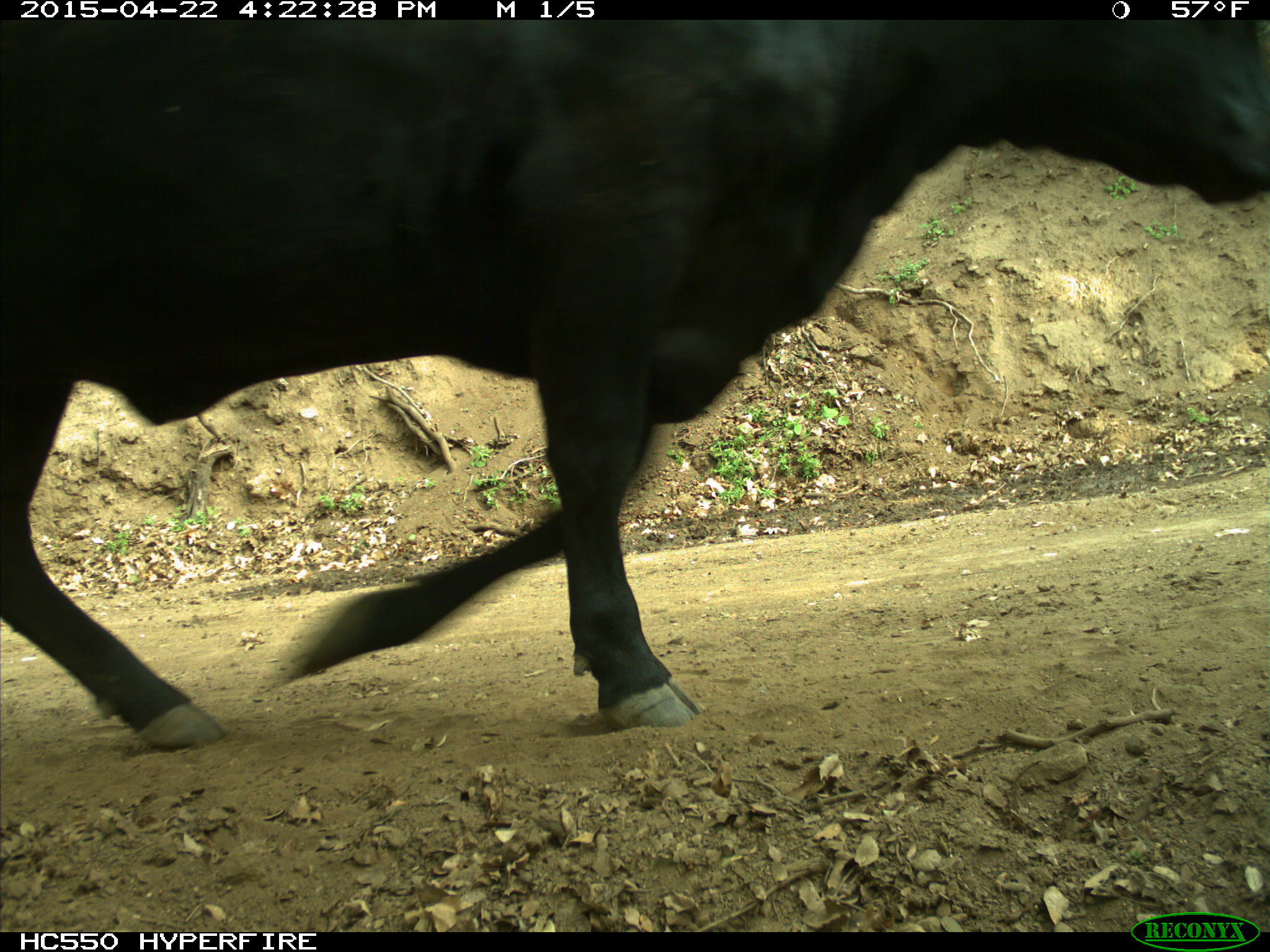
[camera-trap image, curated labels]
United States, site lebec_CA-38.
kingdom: Animalia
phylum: Chordata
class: Mammalia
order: Artiodactyla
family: Bovidae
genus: Bos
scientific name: Bos taurus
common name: domestic cow